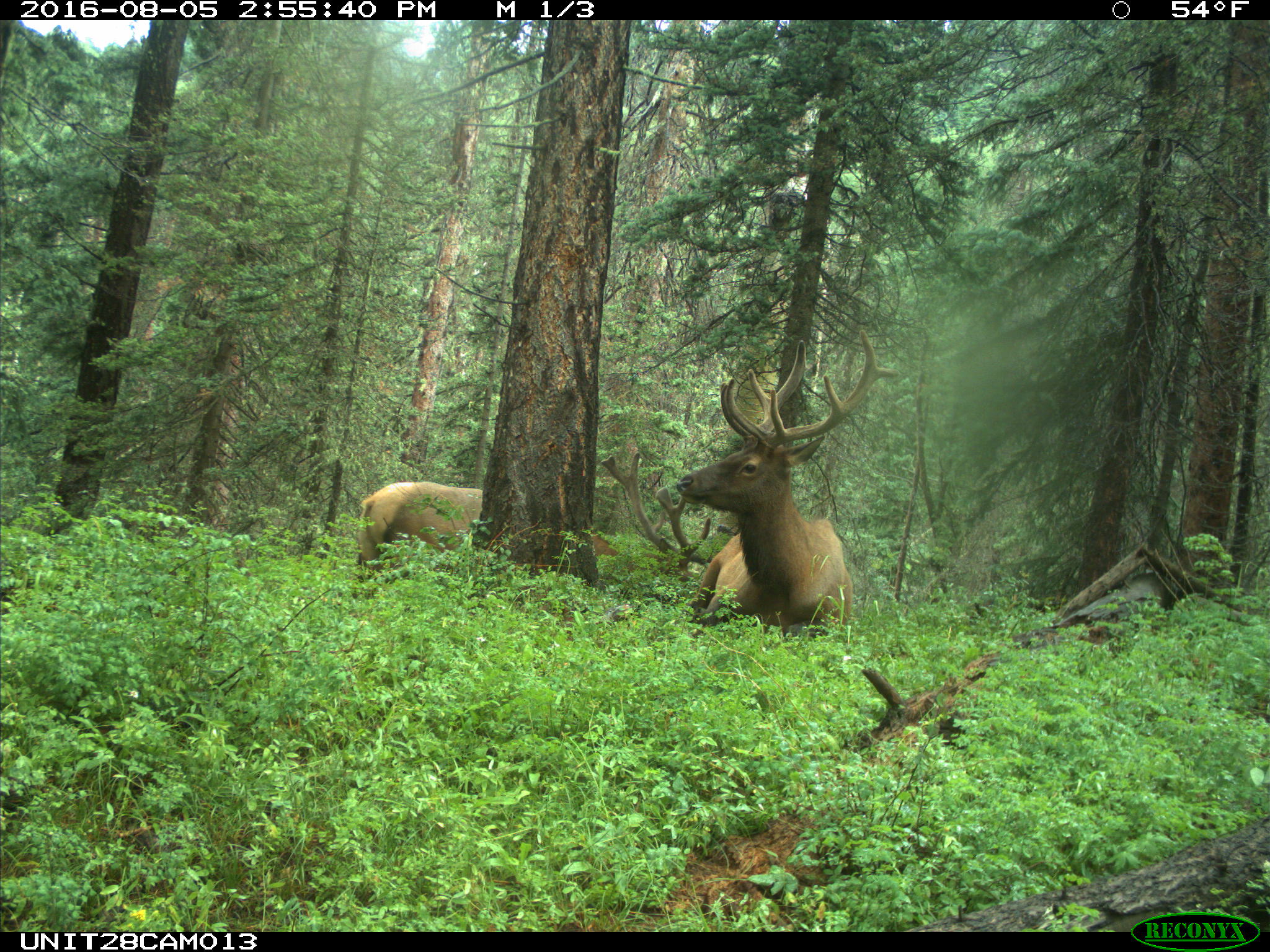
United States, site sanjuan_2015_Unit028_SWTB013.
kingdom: Animalia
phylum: Chordata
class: Mammalia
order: Artiodactyla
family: Cervidae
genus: Cervus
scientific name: Cervus elaphus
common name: red deer